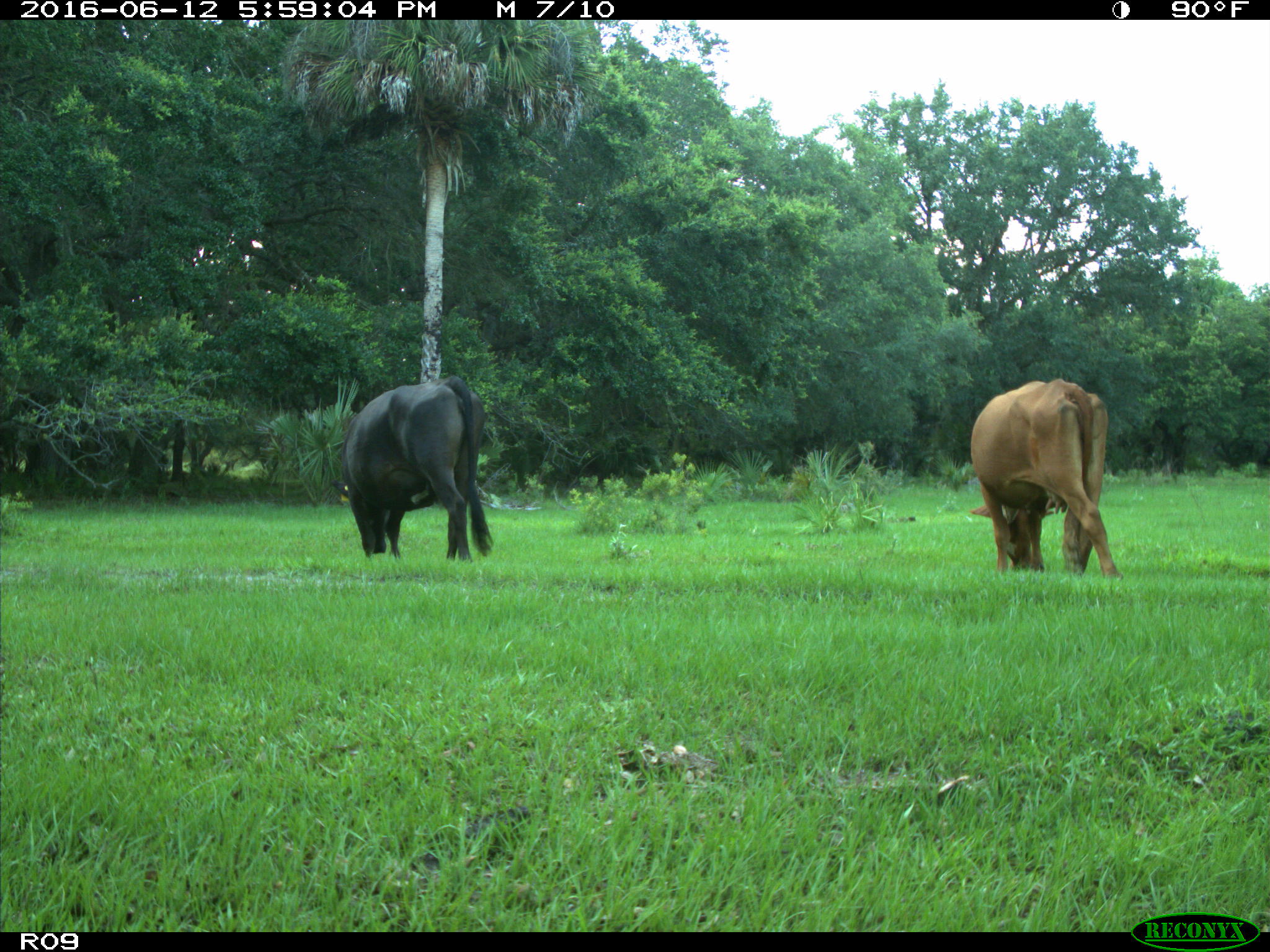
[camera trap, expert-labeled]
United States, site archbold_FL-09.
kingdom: Animalia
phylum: Chordata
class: Mammalia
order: Artiodactyla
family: Bovidae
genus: Bos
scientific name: Bos taurus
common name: domestic cow